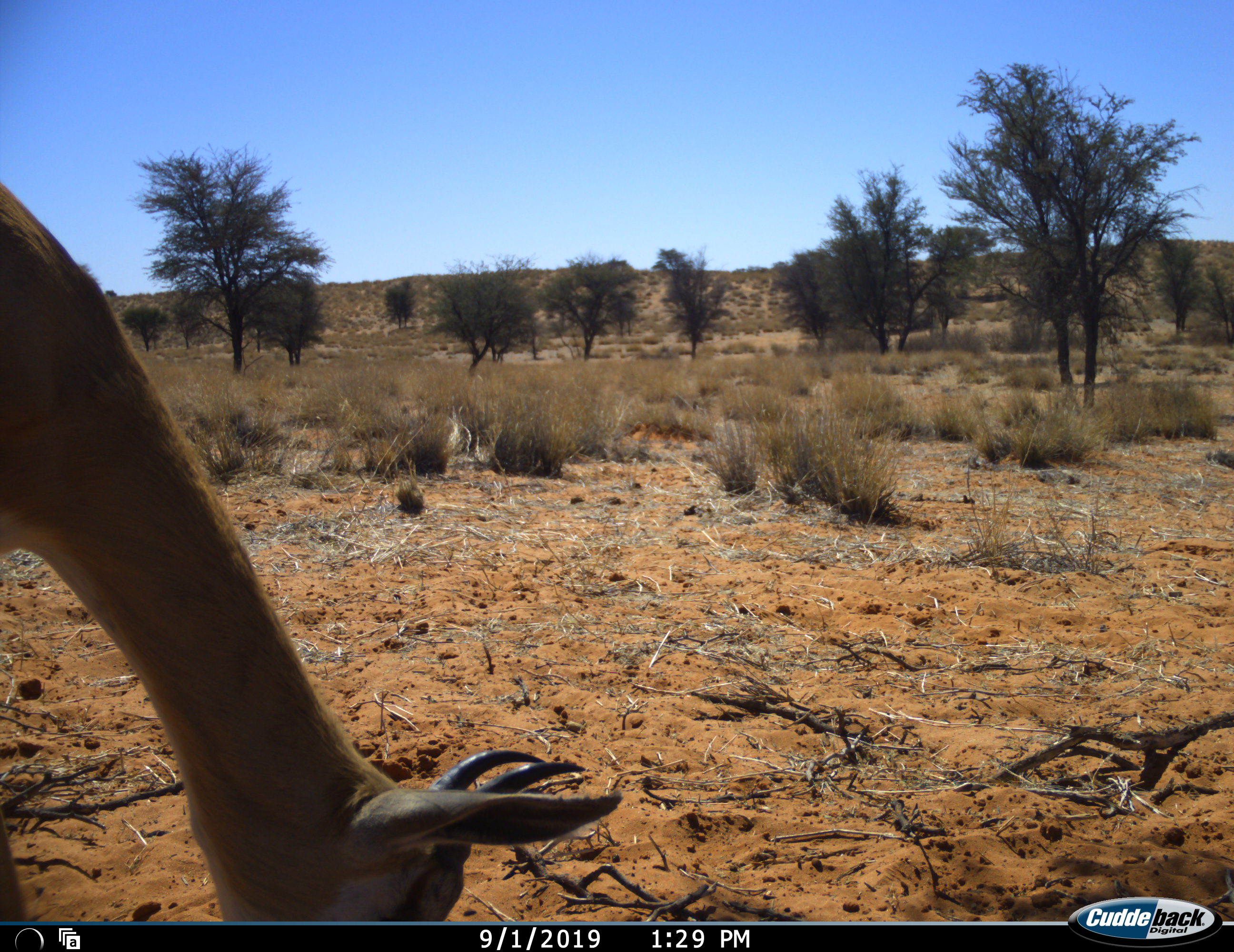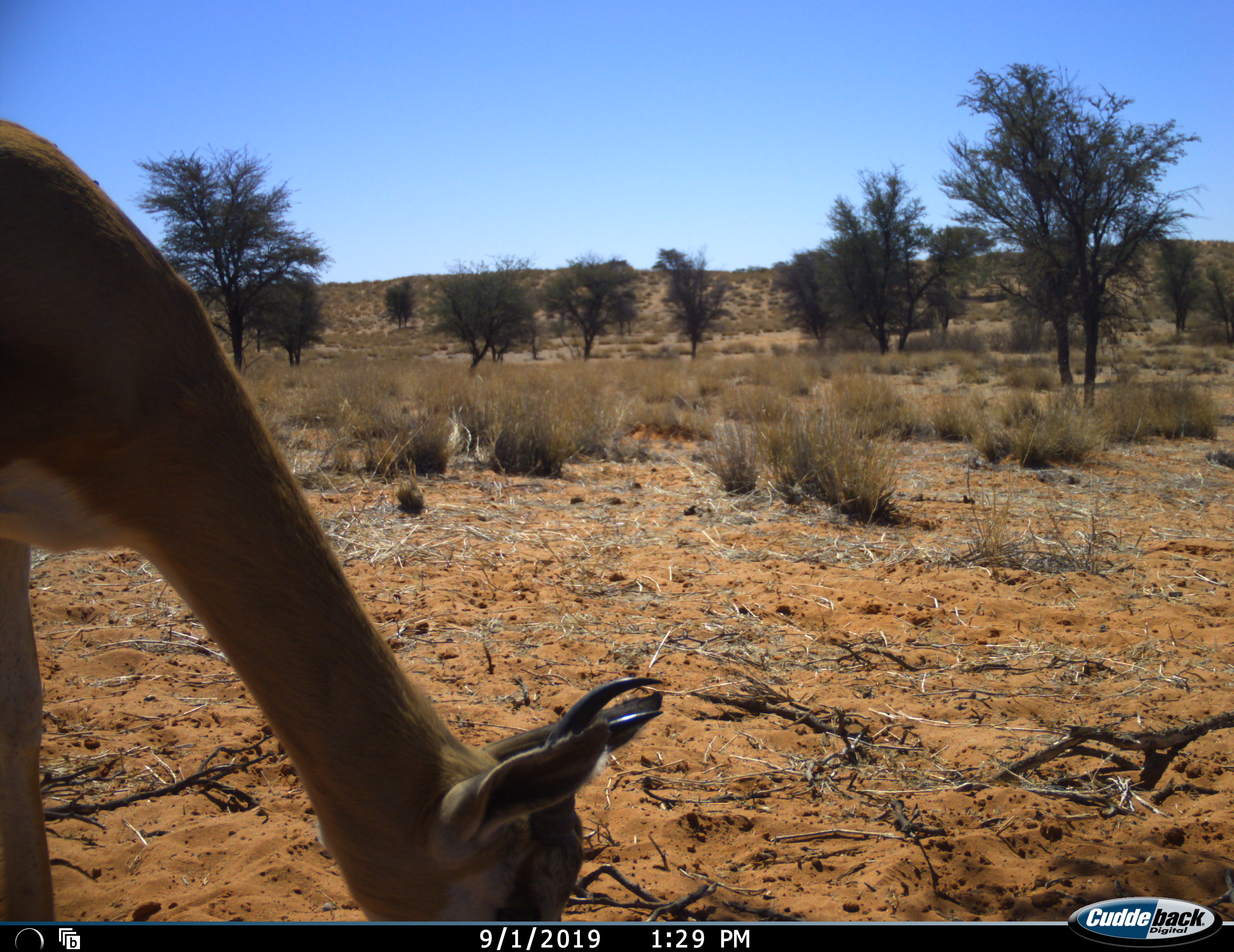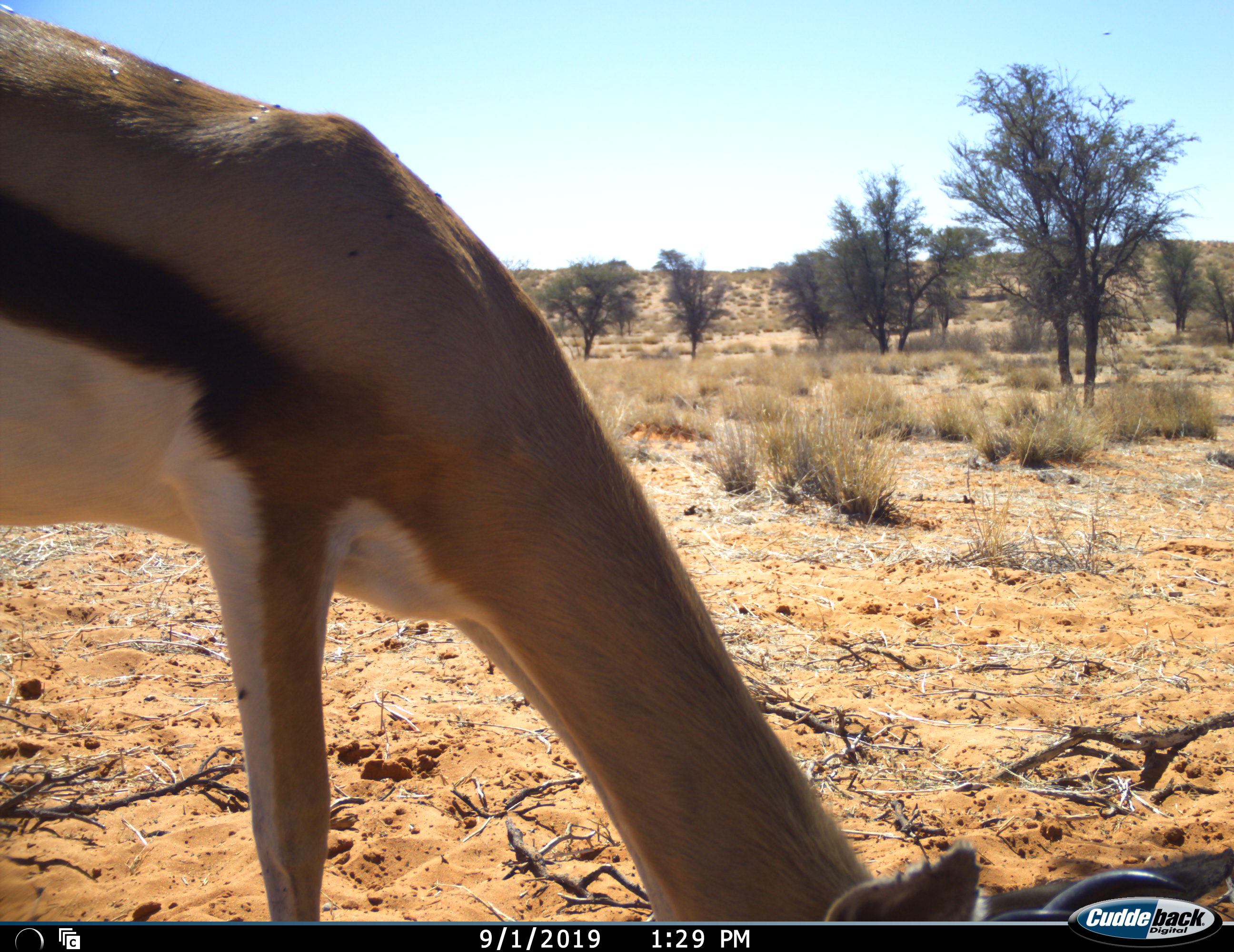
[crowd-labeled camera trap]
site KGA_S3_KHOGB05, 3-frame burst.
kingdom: Animalia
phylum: Chordata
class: Mammalia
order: Artiodactyla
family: Bovidae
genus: Antidorcas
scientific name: Antidorcas marsupialis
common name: springbok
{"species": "springbok (Antidorcas marsupialis)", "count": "1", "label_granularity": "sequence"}